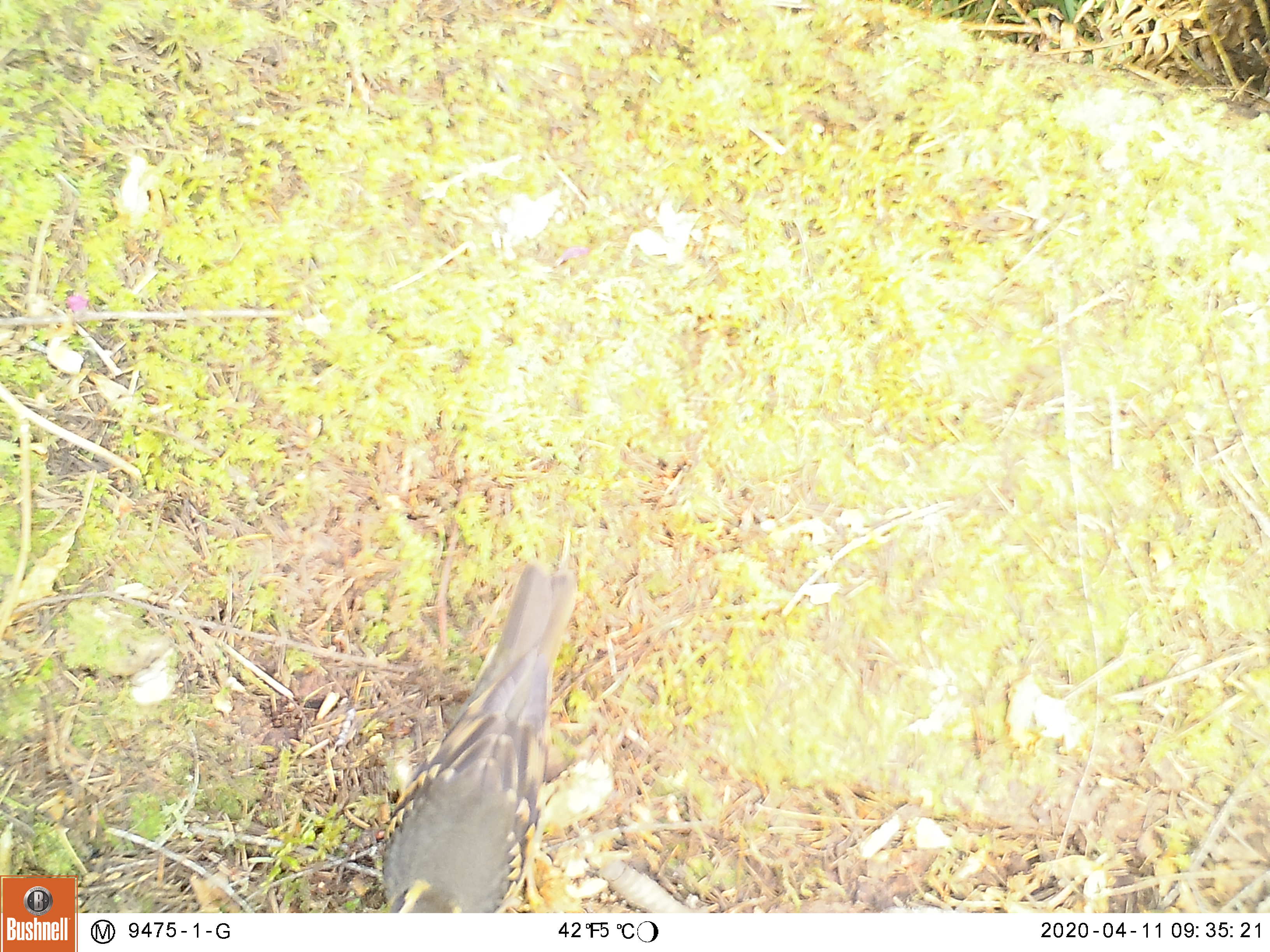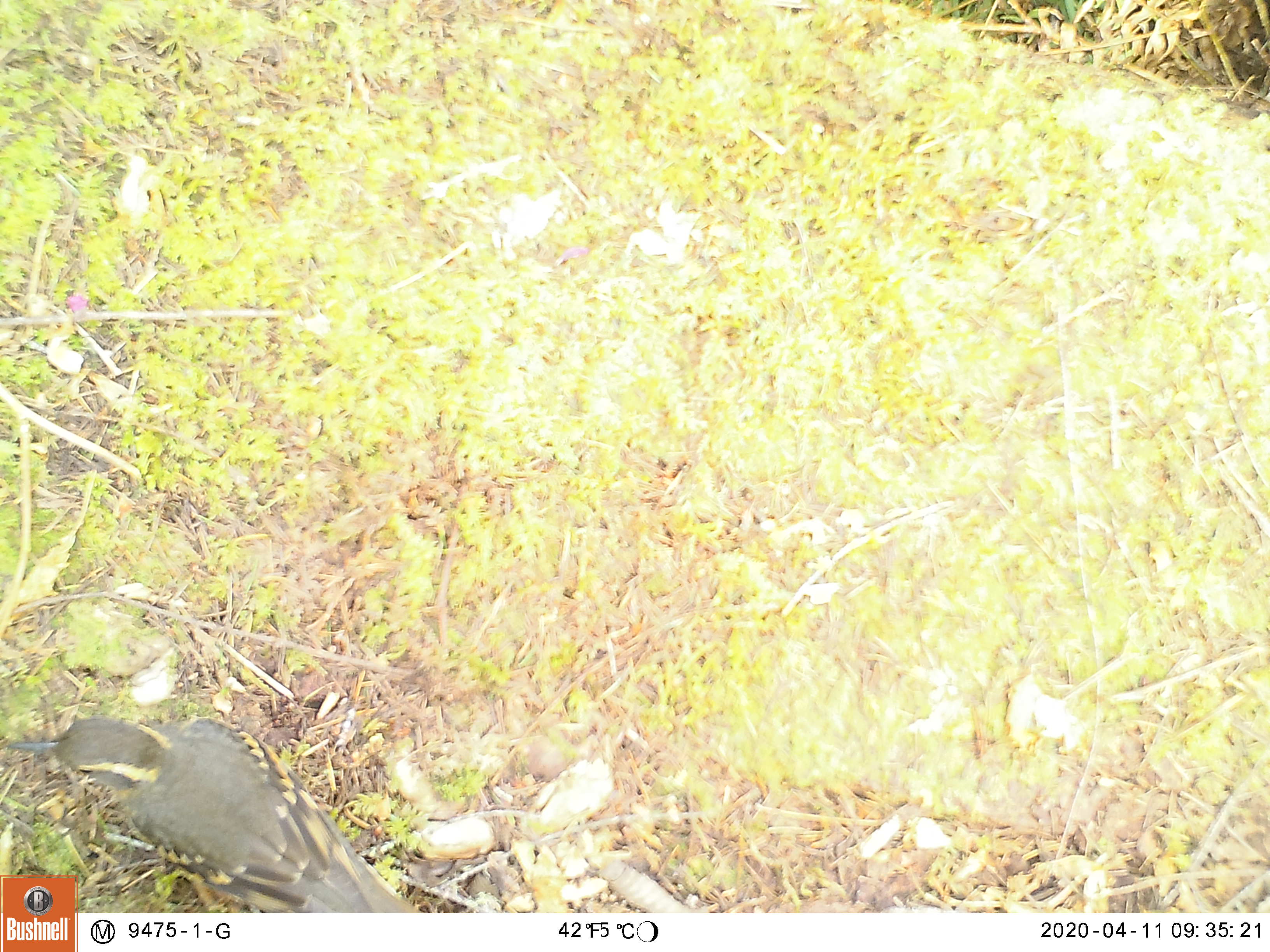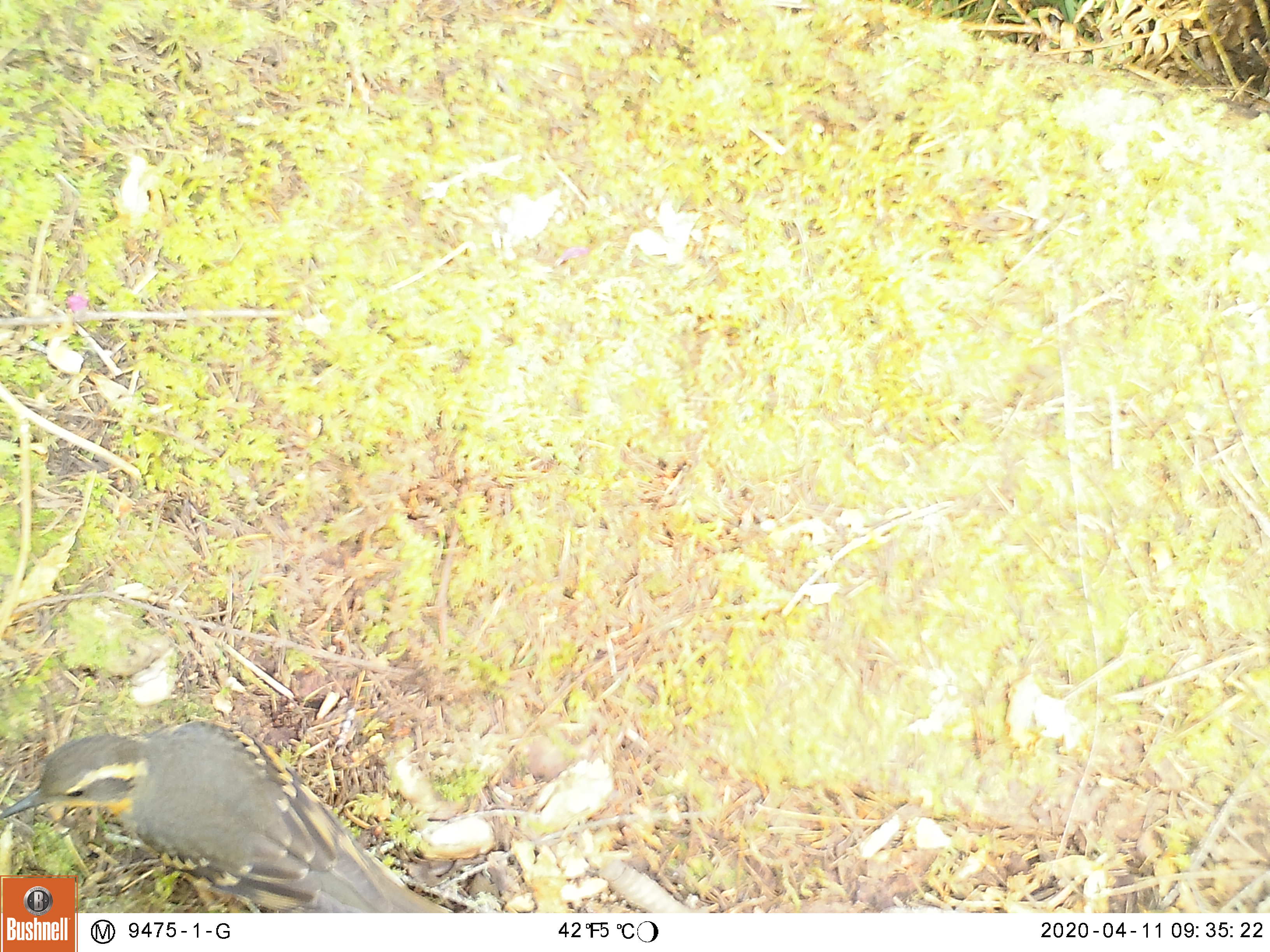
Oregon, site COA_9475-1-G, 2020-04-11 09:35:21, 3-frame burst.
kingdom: Animalia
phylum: Chordata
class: Aves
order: Passeriformes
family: Turdidae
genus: Ixoreus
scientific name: Ixoreus naevius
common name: varied thrush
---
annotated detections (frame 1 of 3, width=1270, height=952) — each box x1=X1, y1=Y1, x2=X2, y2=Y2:
varied thrush: x1=370, y1=560, x2=578, y2=909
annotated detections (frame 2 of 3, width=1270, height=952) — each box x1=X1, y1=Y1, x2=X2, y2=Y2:
varied thrush: x1=4, y1=713, x2=384, y2=873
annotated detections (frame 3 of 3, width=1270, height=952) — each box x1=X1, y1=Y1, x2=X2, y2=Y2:
varied thrush: x1=1, y1=716, x2=414, y2=871